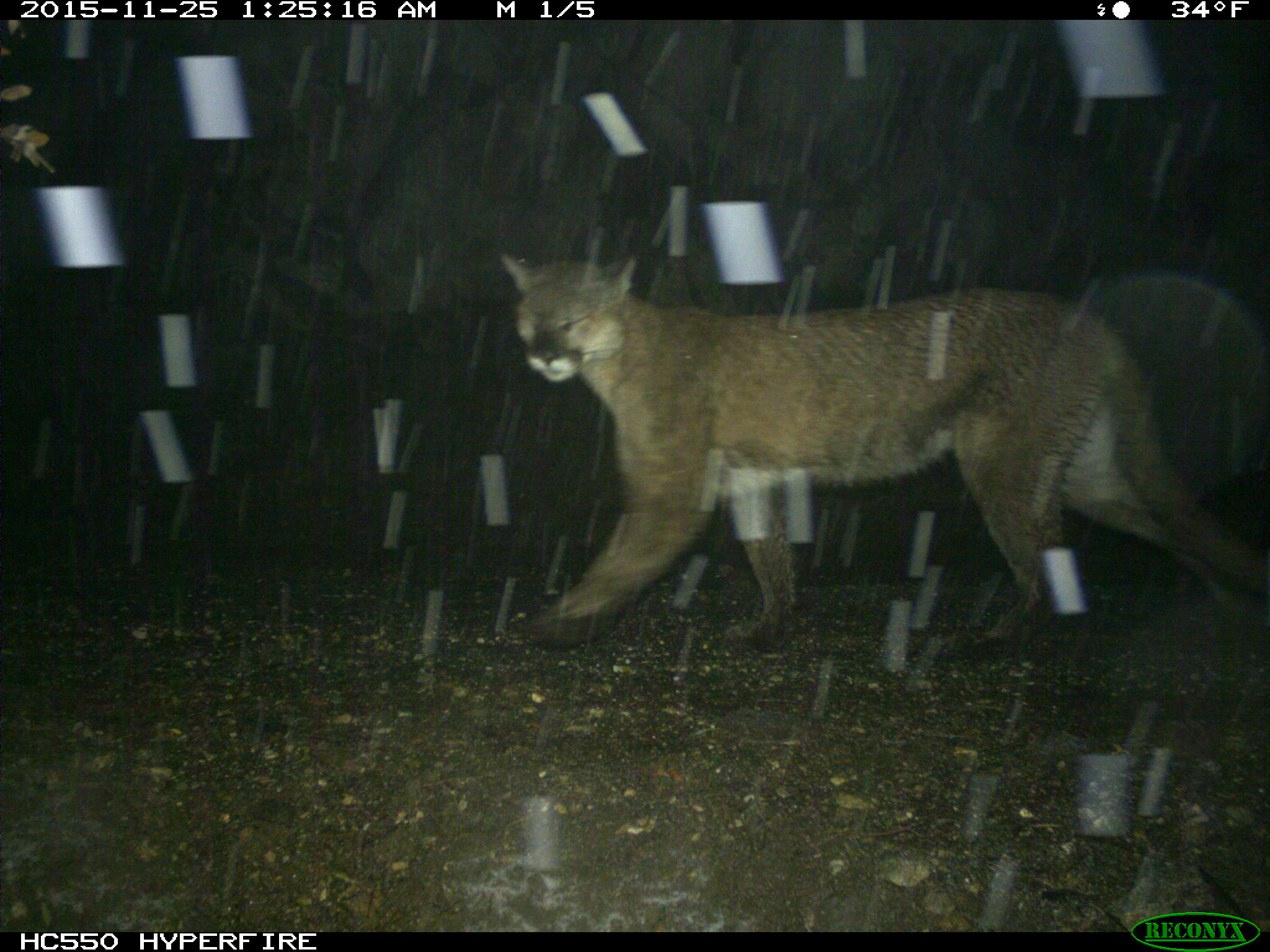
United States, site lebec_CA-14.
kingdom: Animalia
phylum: Chordata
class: Mammalia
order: Carnivora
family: Felidae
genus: Puma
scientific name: Puma concolor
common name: mountain lion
Puma concolor (mountain lion).